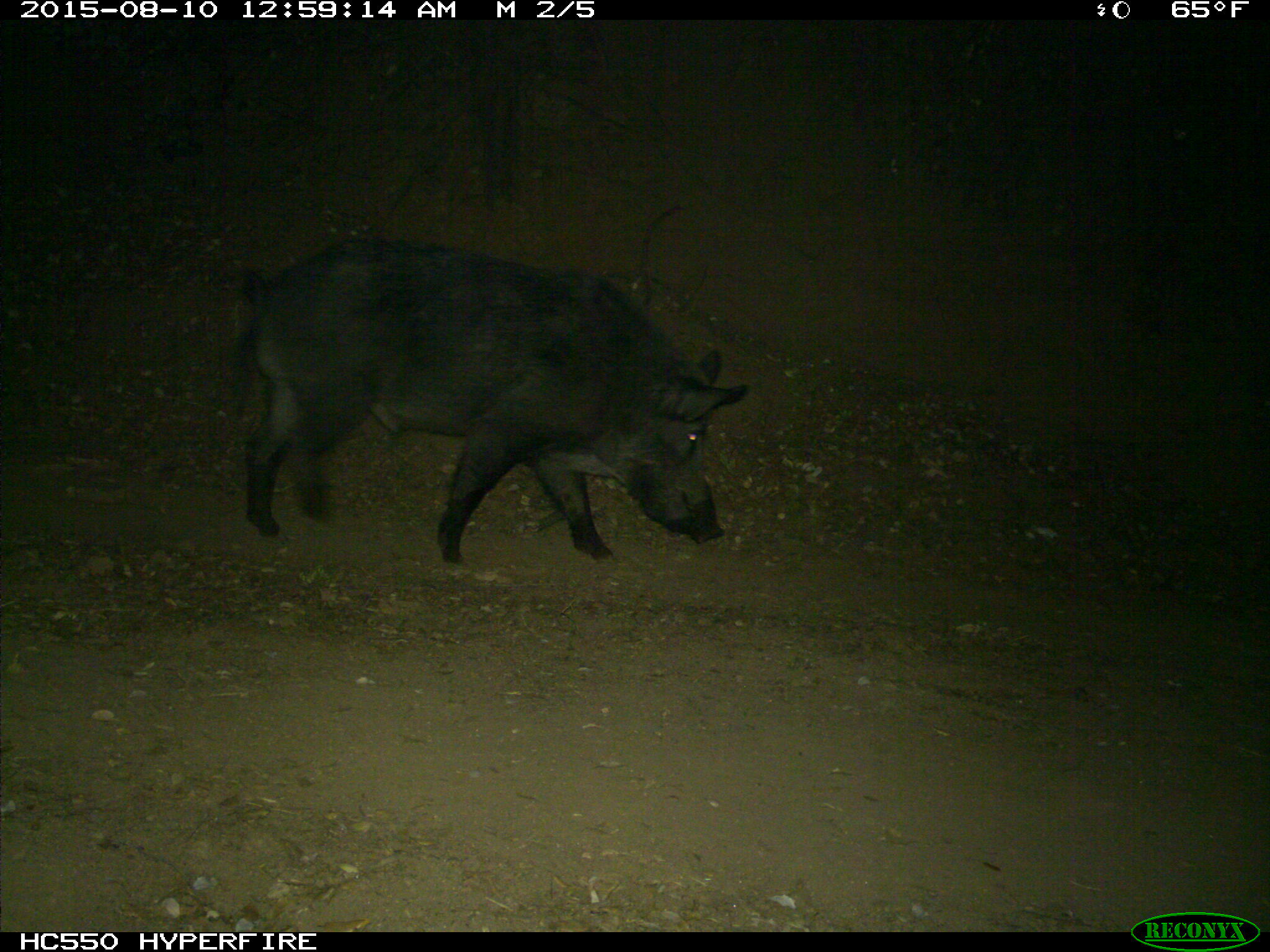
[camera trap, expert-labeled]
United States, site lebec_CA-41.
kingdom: Animalia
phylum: Chordata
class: Mammalia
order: Artiodactyla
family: Suidae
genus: Sus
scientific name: Sus scrofa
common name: wild boar